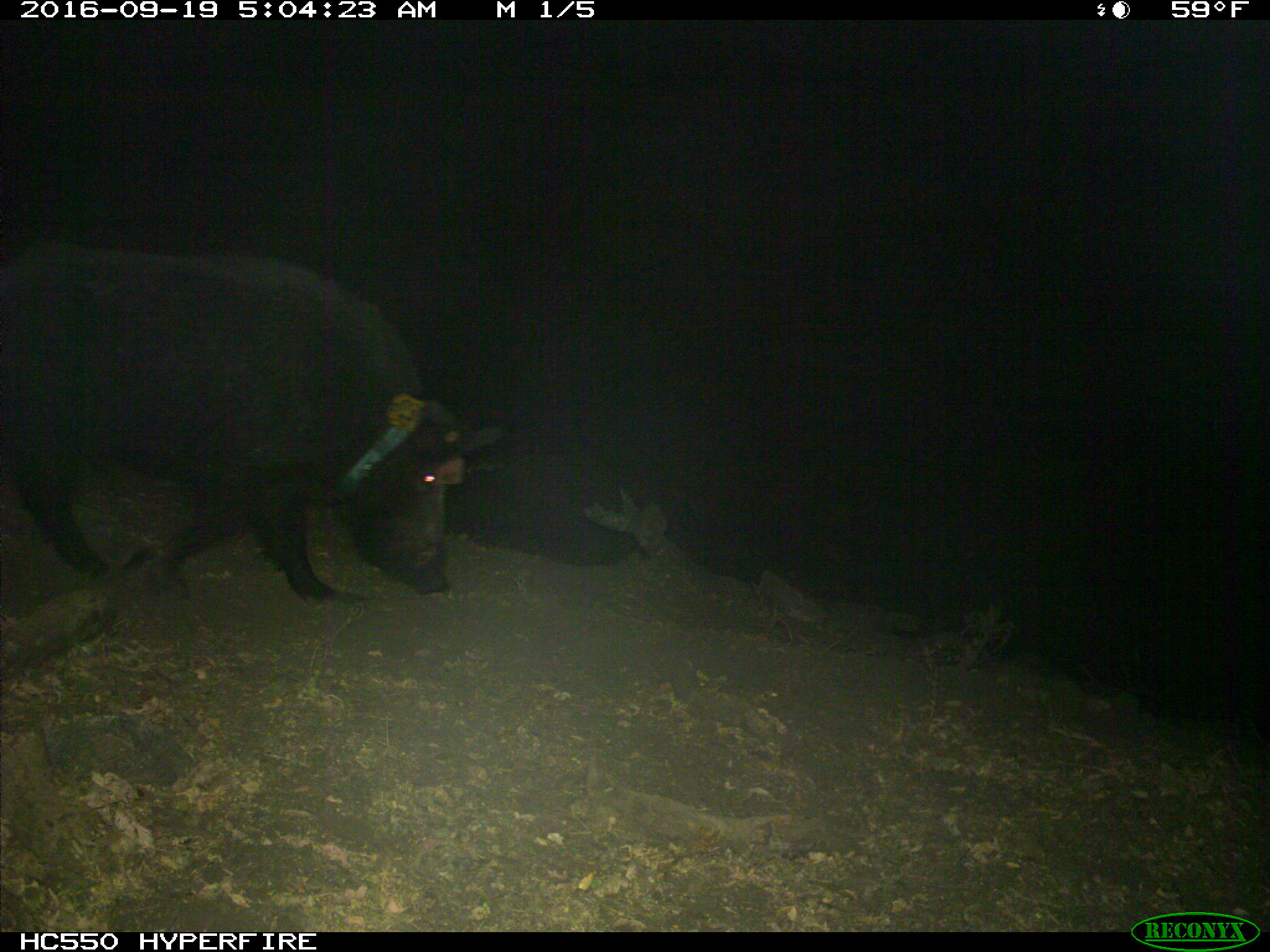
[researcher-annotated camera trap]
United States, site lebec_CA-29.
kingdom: Animalia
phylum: Chordata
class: Mammalia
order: Artiodactyla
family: Suidae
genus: Sus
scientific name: Sus scrofa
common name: wild boar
Sus scrofa (wild boar).